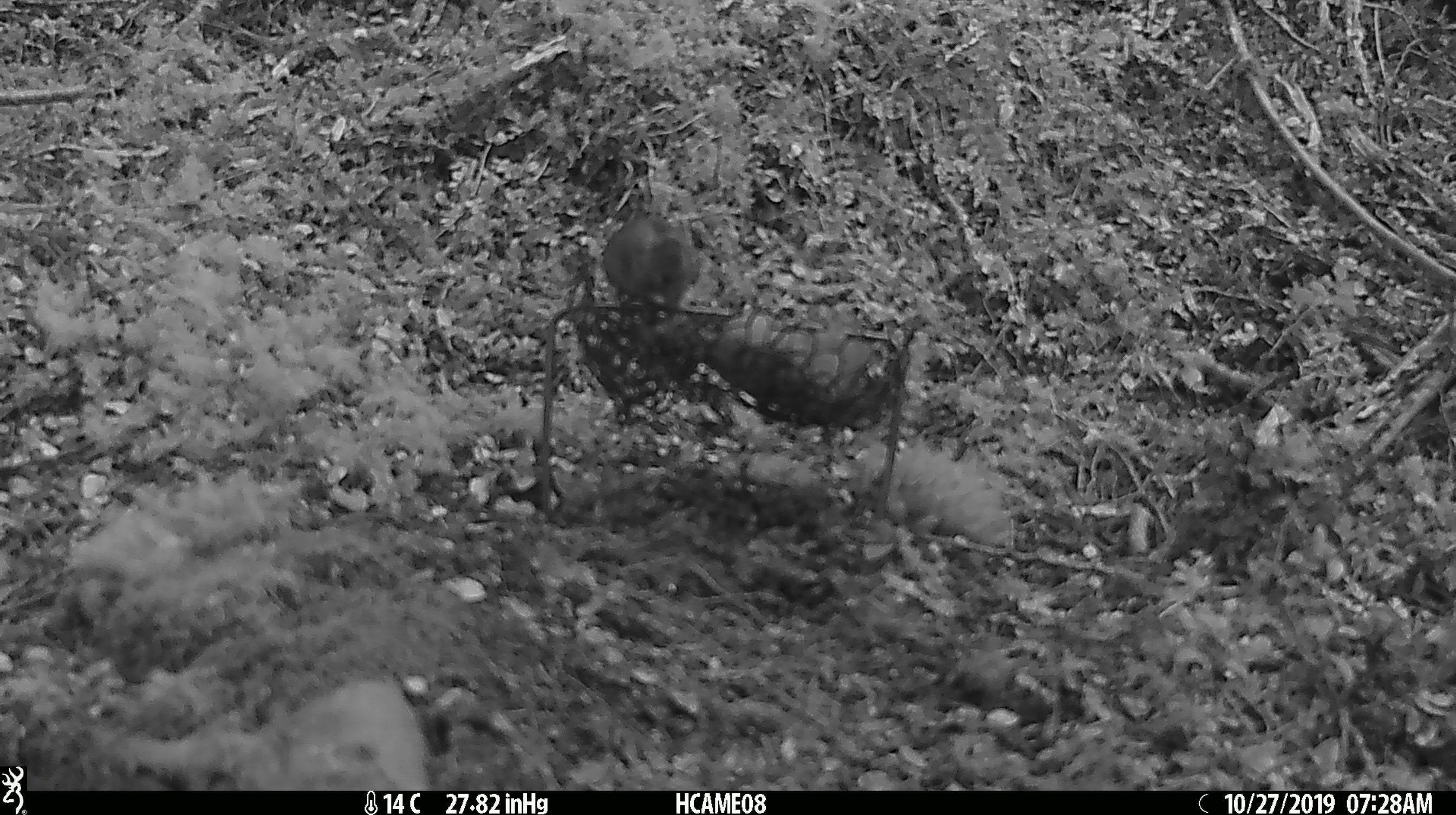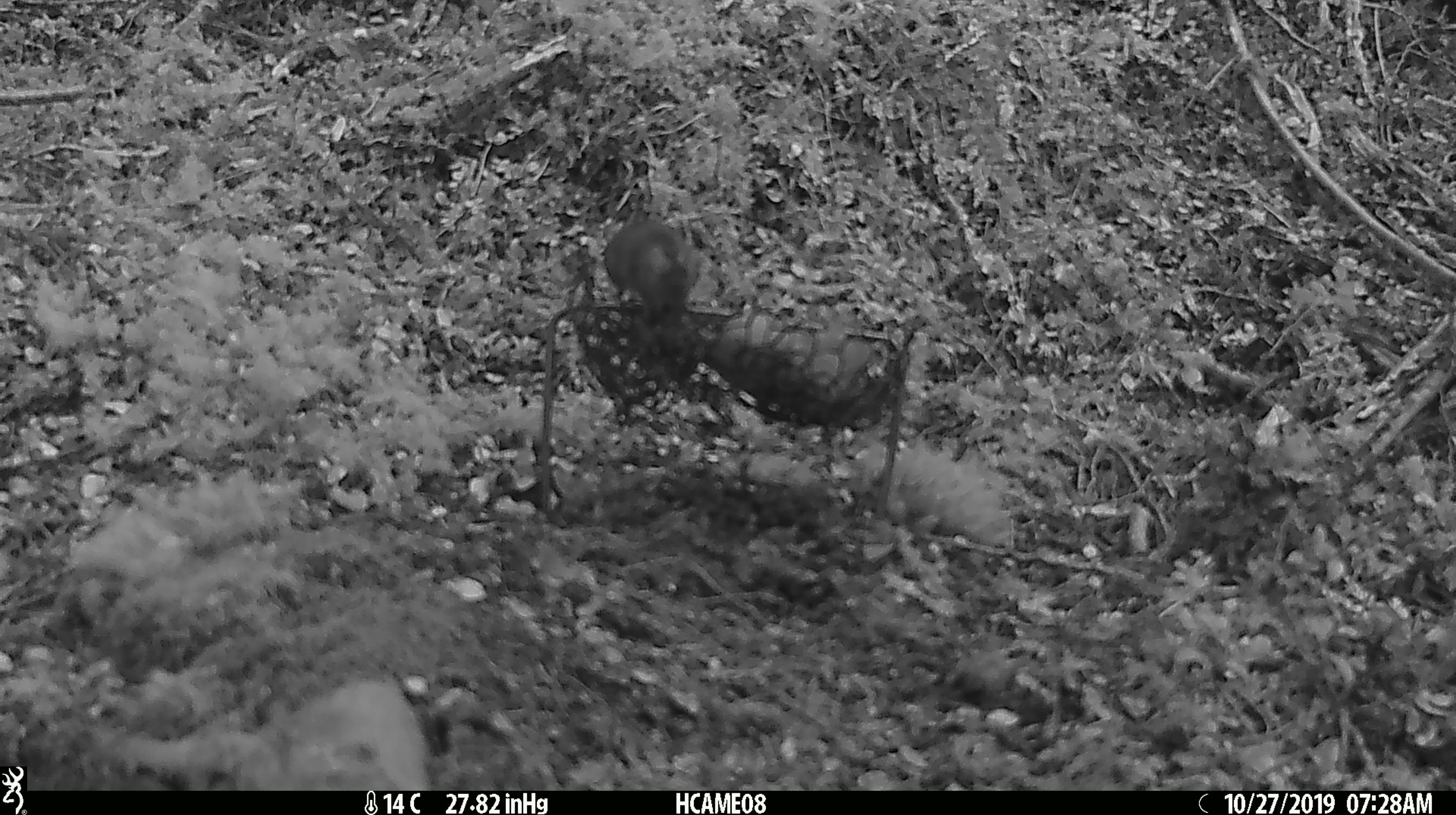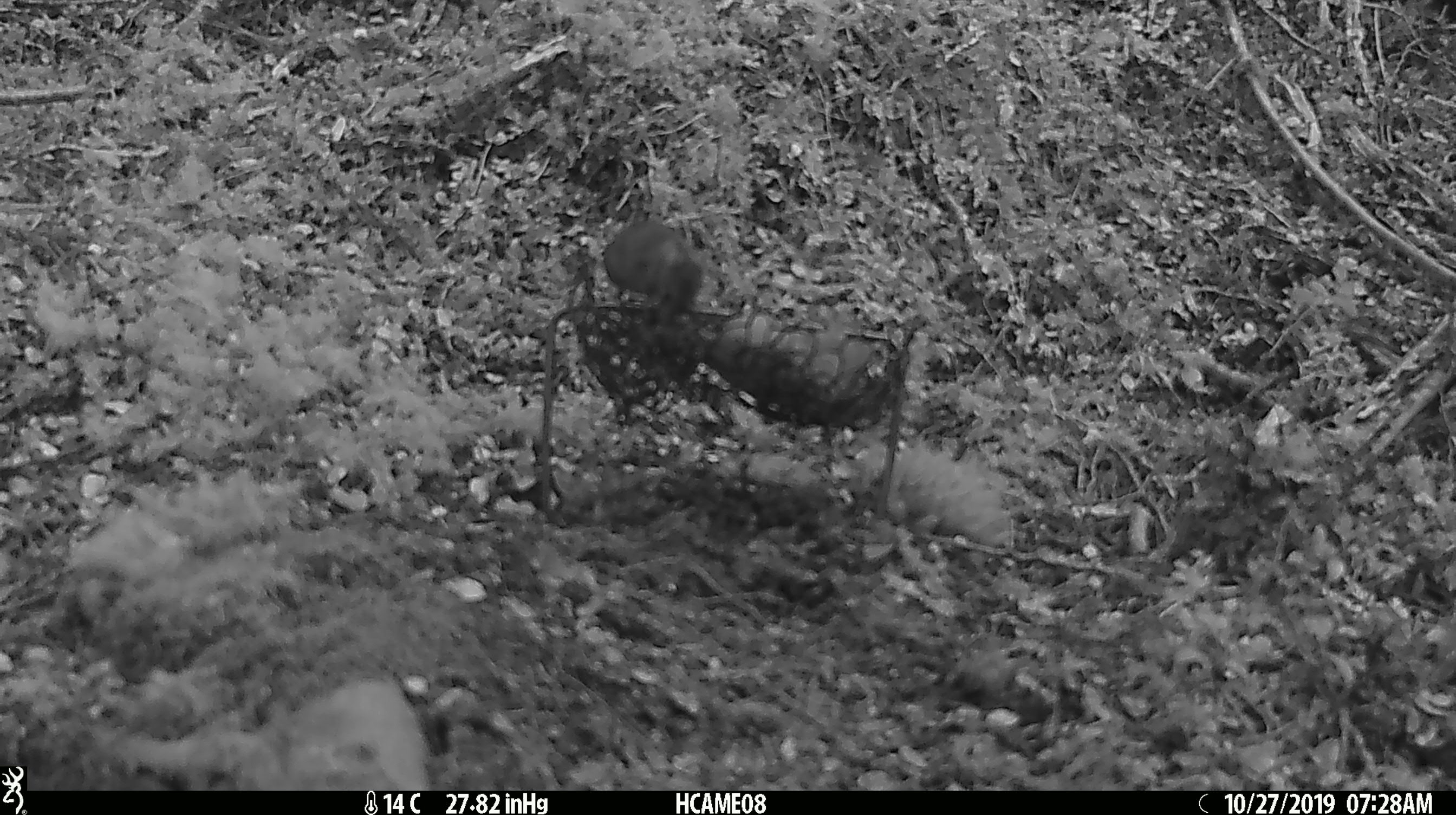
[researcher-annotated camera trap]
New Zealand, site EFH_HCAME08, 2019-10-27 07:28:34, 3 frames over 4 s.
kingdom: Animalia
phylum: Chordata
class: Mammalia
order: Rodentia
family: Muridae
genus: Mus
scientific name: Mus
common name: mouse